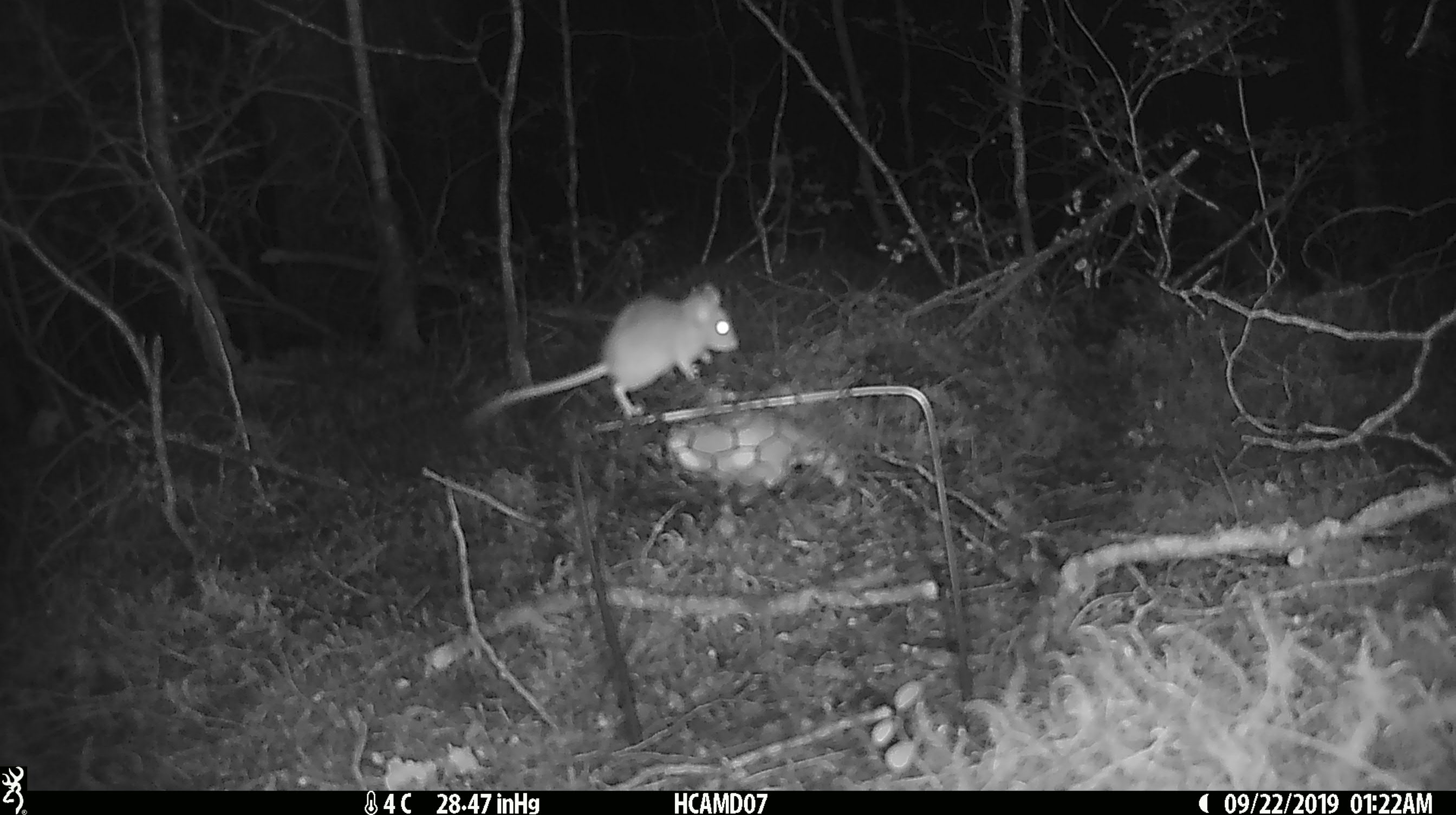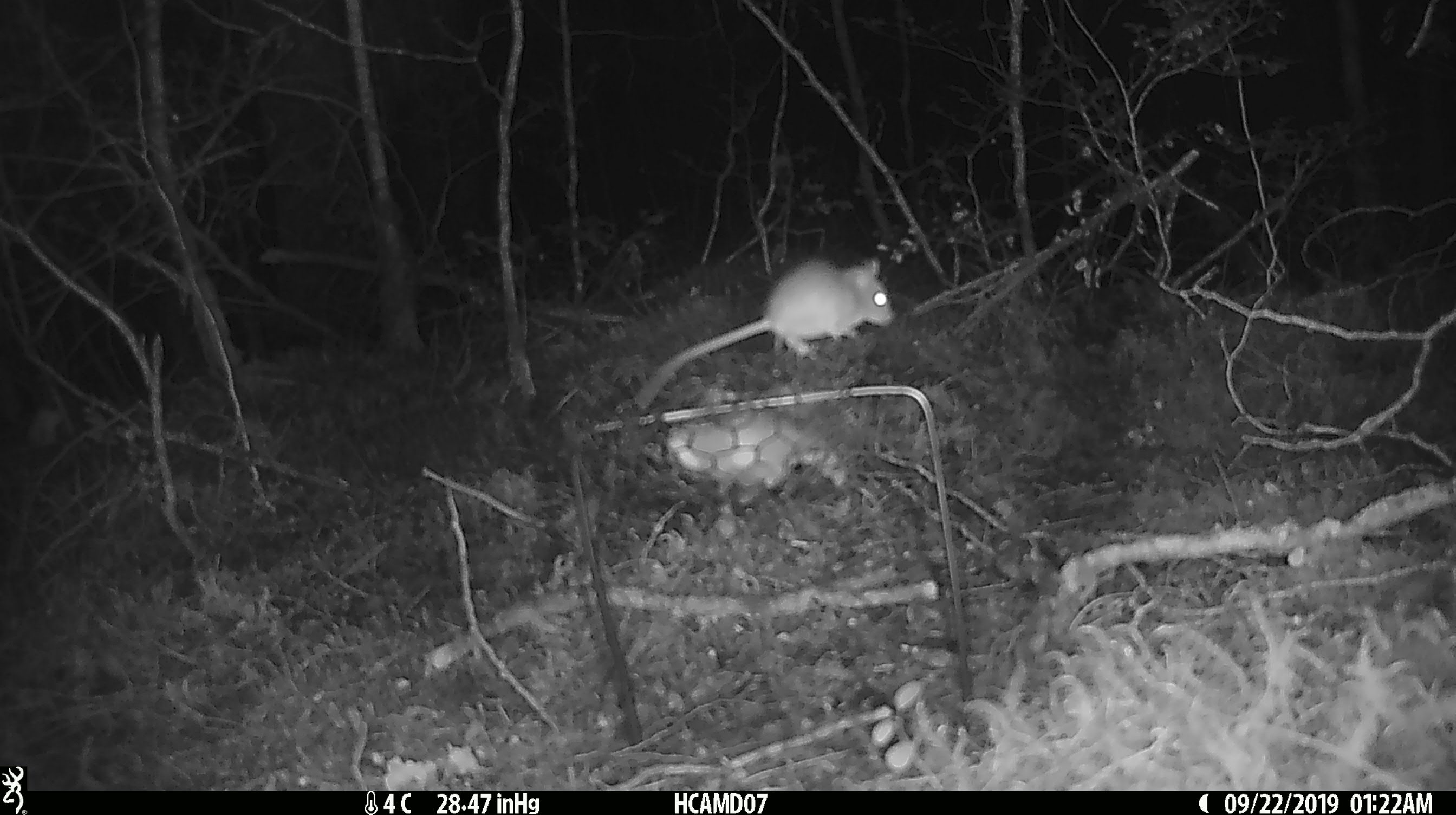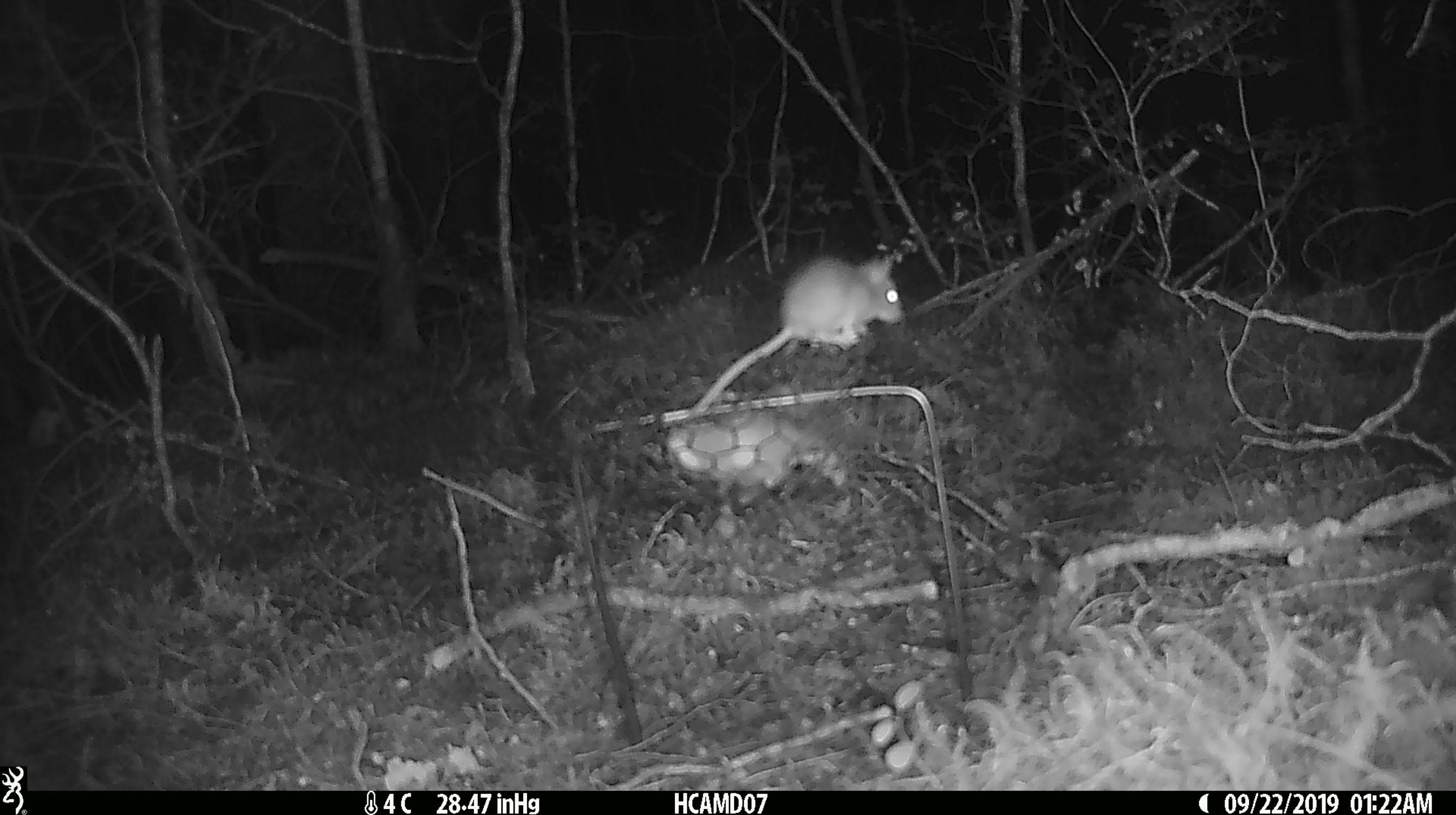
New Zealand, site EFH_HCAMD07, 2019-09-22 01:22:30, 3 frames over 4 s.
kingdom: Animalia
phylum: Chordata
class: Mammalia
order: Rodentia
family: Muridae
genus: Mus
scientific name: Mus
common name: mouse